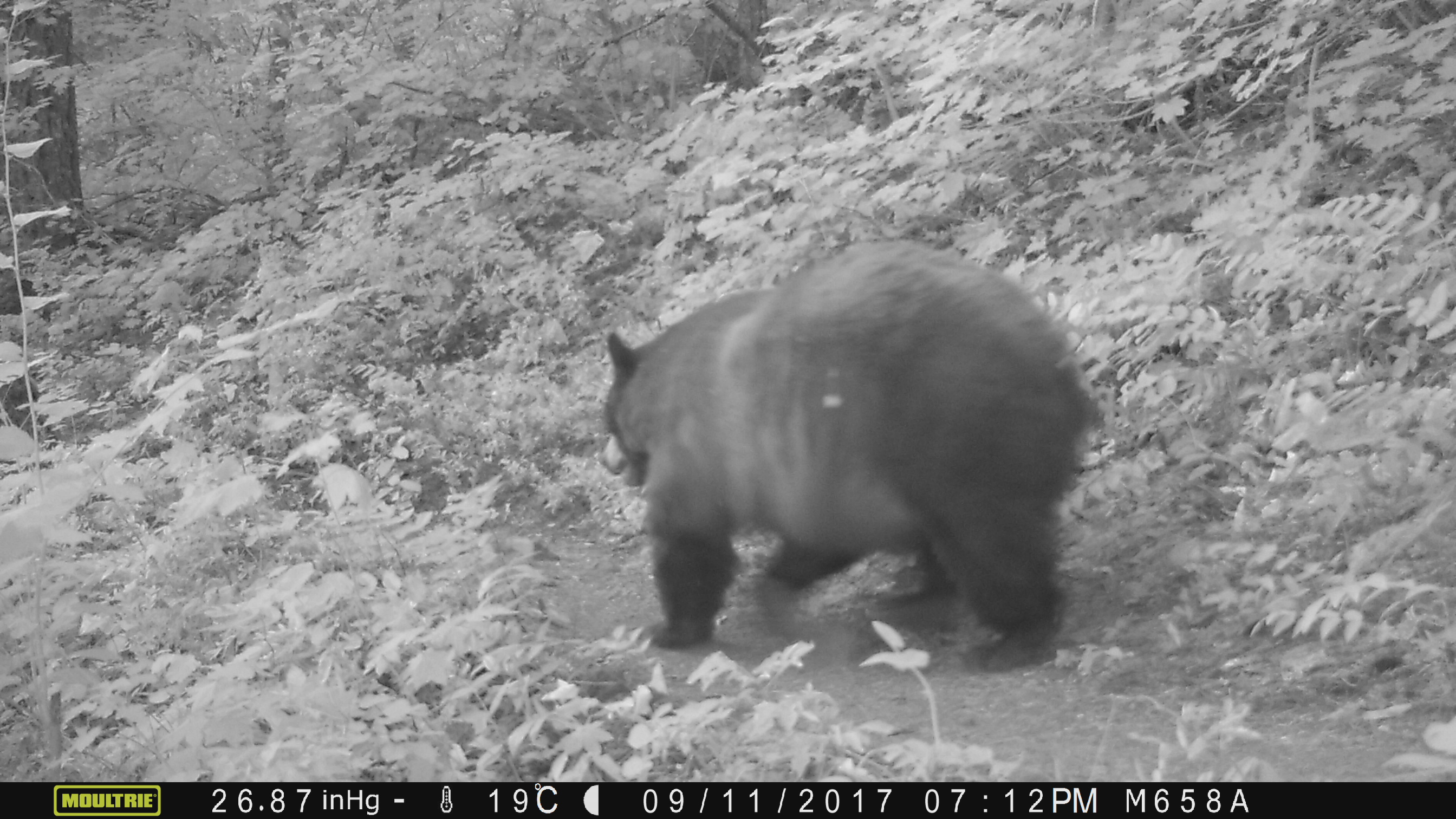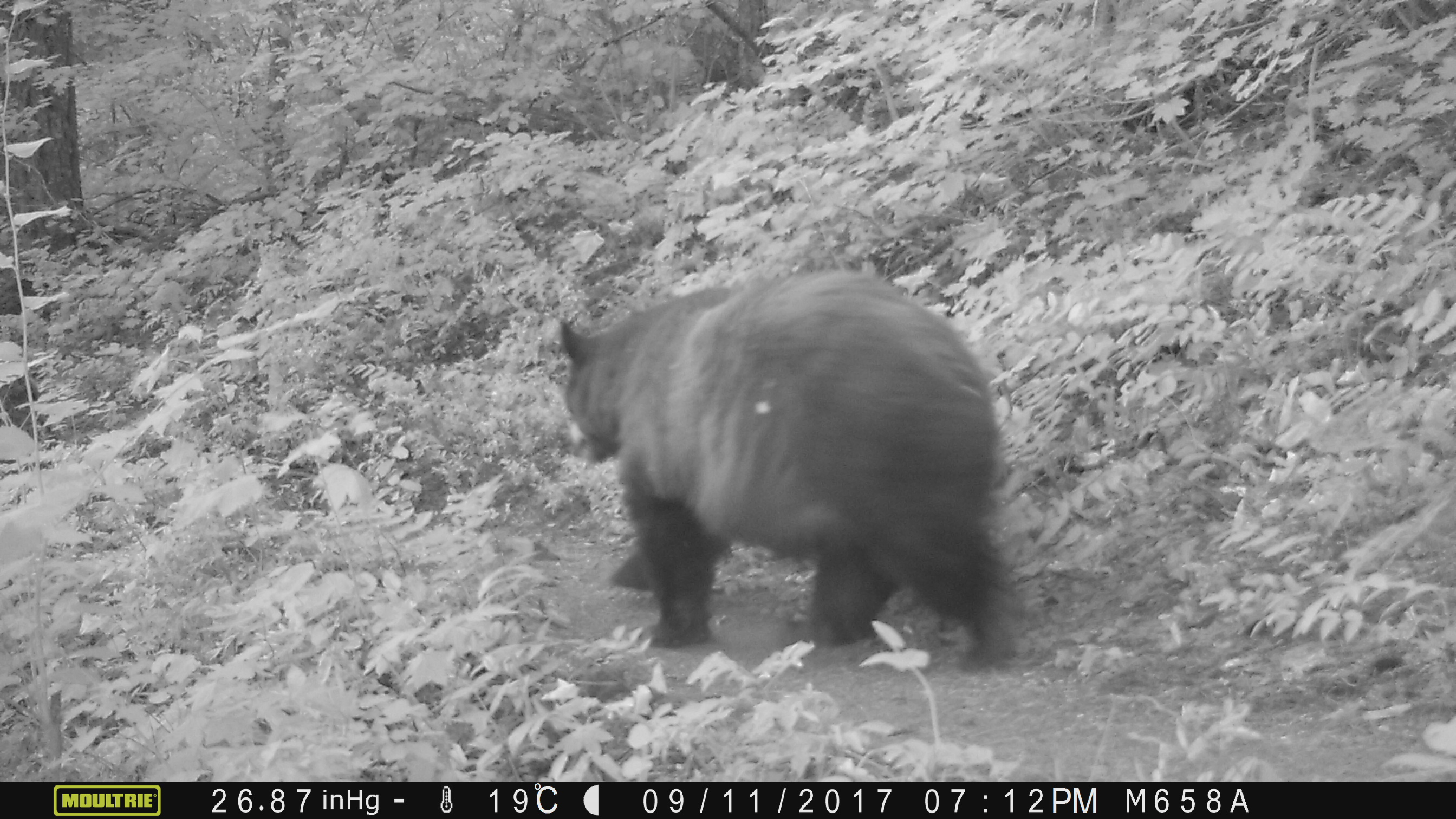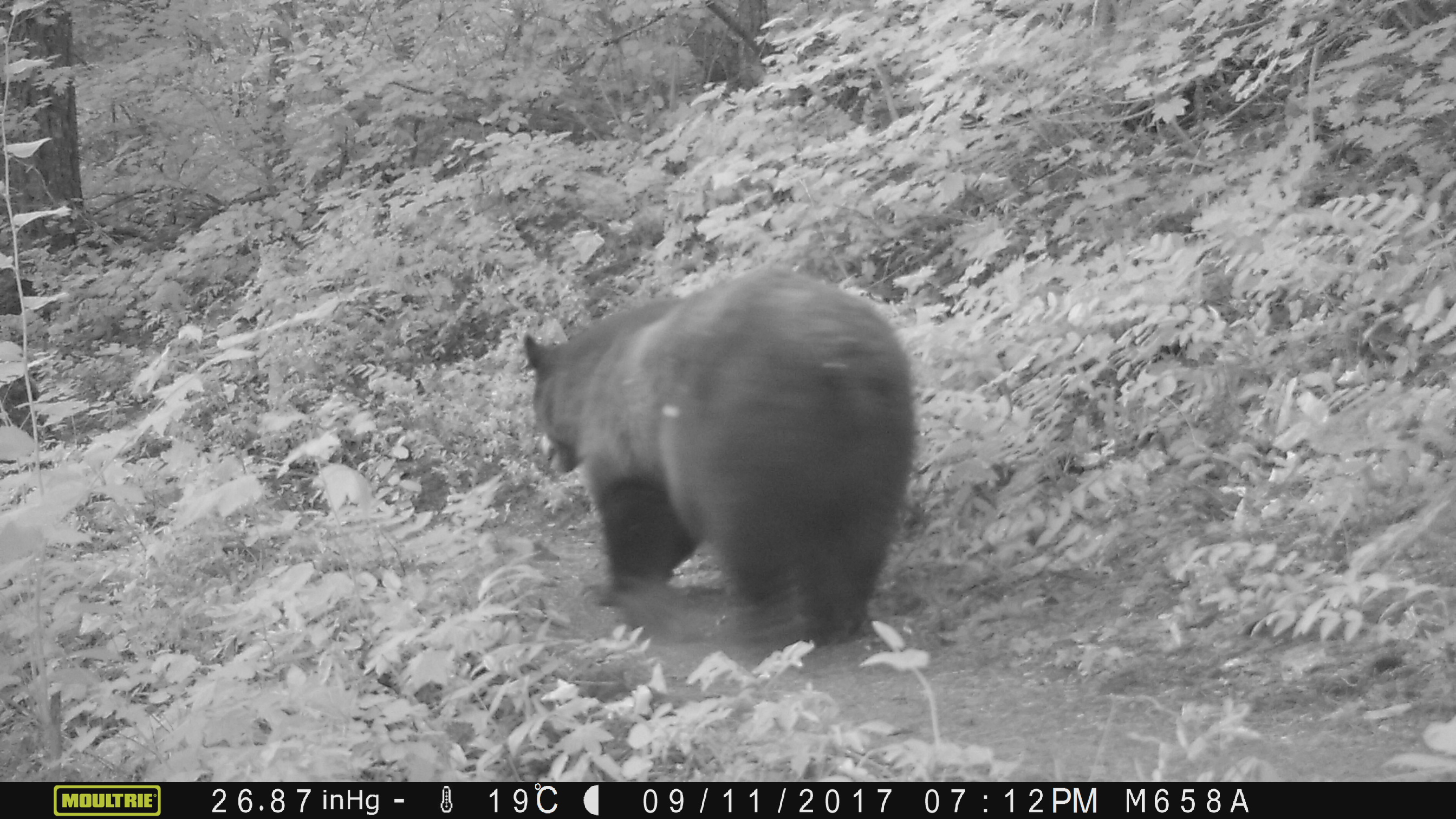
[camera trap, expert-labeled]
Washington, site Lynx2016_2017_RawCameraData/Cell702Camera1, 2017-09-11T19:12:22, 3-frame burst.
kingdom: Animalia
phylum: Chordata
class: Mammalia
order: Carnivora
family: Ursidae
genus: Ursus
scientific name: Ursus americanus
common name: american black bear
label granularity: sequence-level